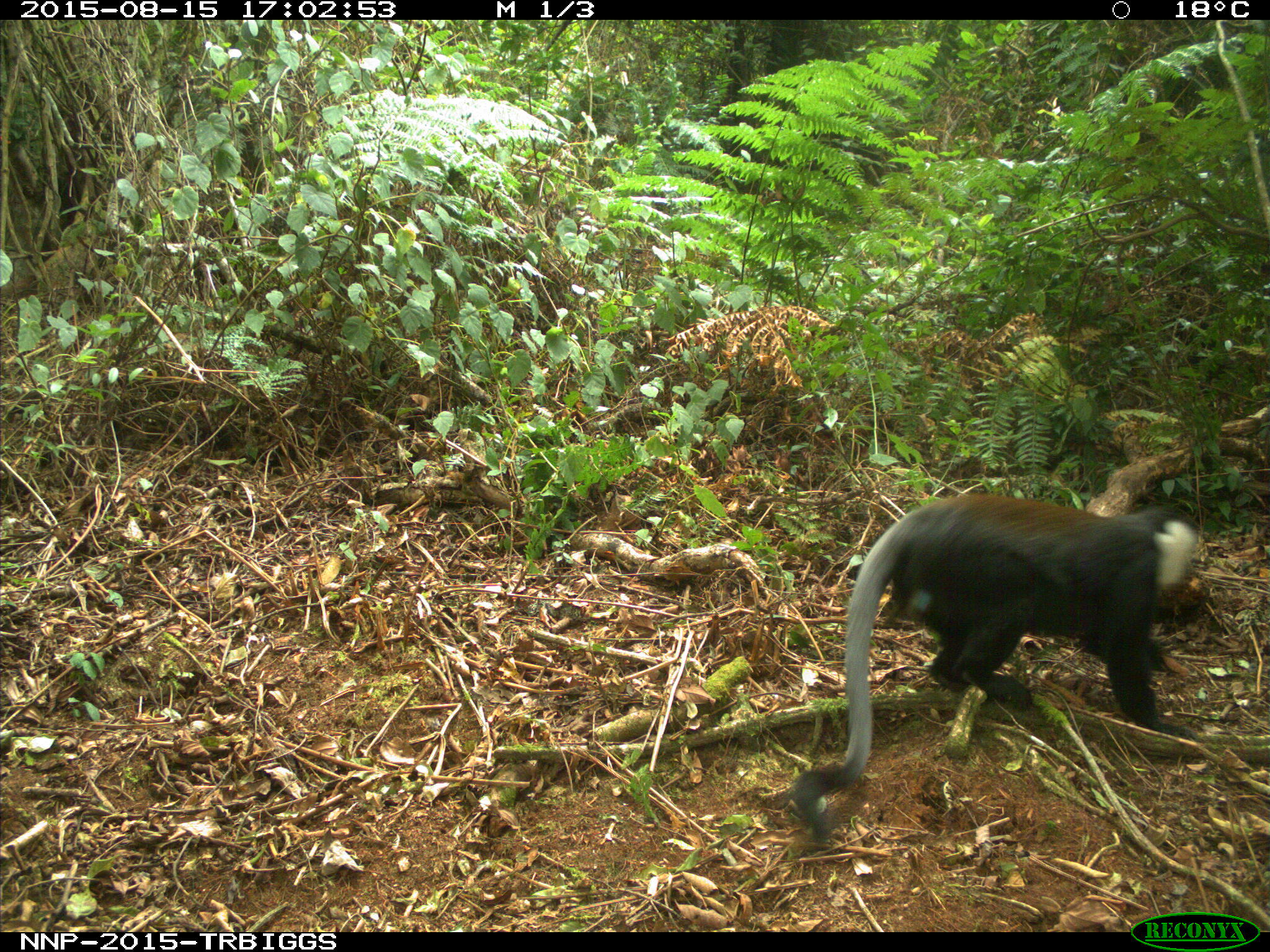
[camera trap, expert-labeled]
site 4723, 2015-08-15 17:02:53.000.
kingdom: Animalia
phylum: Chordata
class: Mammalia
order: Primates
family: Cercopithecidae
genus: Allochrocebus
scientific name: Allochrocebus lhoesti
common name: l'hoest's monkey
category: cercopithecus lhoesti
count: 1